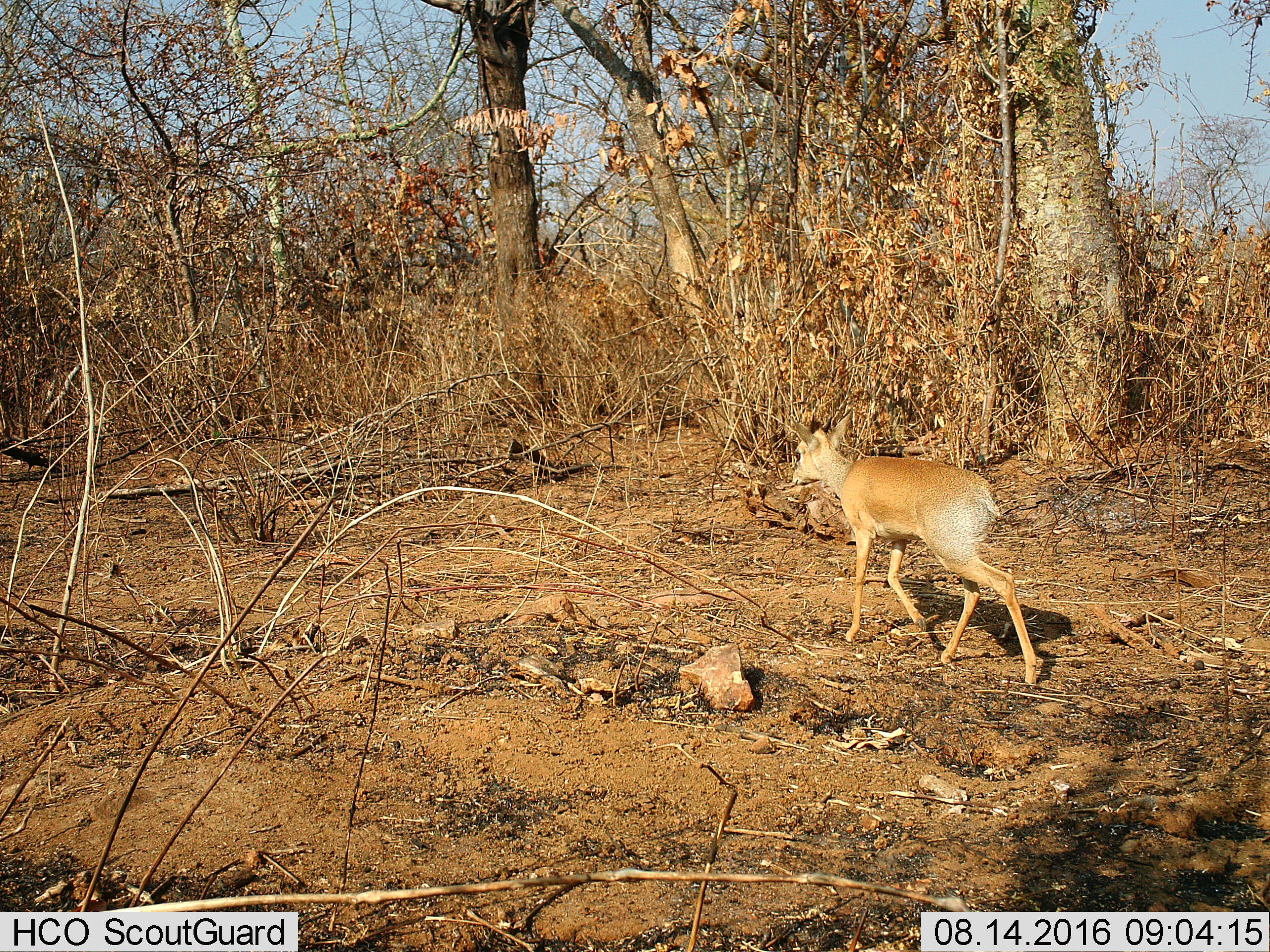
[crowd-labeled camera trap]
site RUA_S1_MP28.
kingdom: Animalia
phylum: Chordata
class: Mammalia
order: Artiodactyla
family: Bovidae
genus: Madoqua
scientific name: Madoqua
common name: dik-dik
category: dikdik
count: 1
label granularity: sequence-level